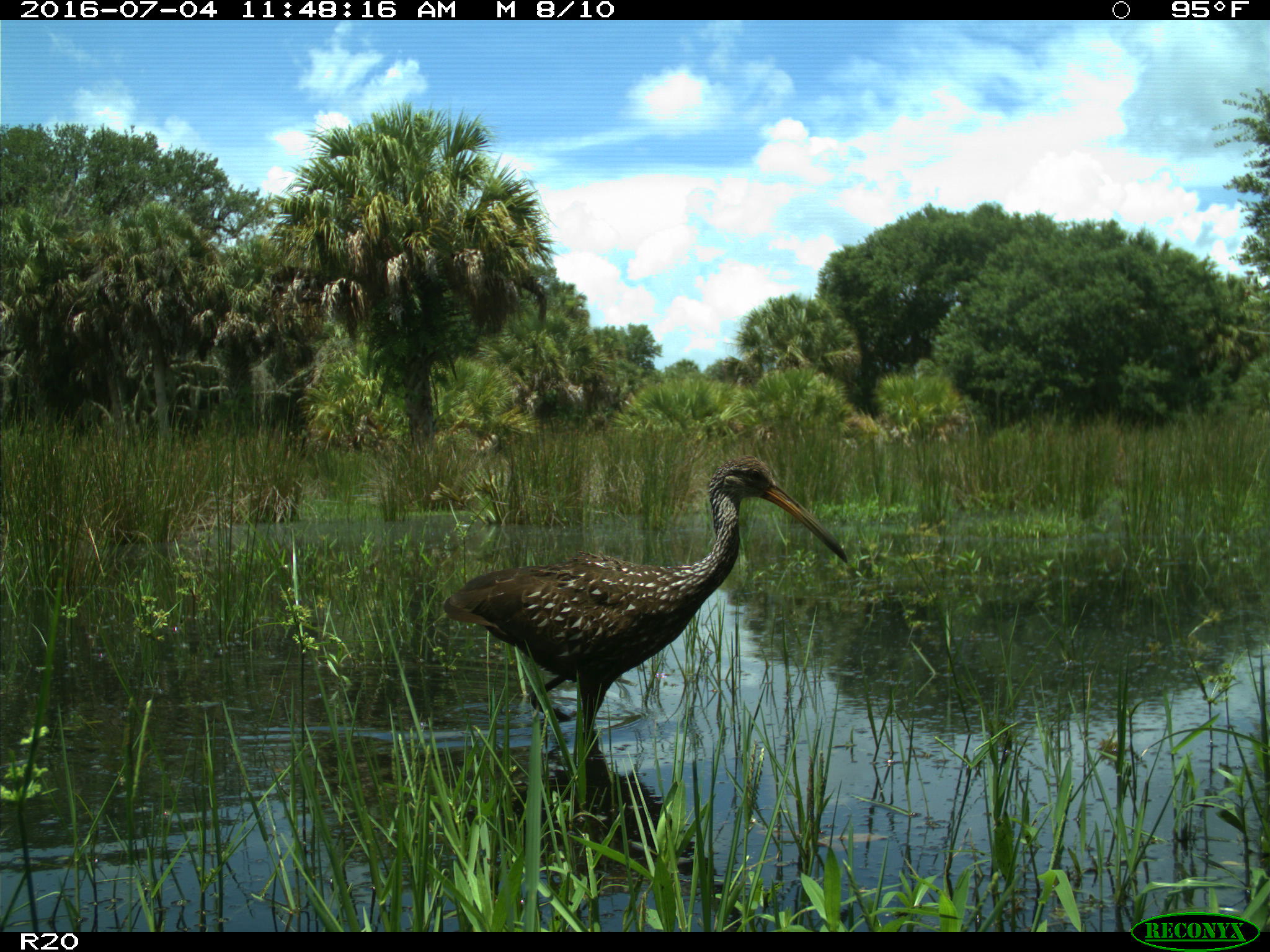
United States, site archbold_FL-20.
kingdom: Animalia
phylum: Chordata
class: Aves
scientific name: Aves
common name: birds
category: unidentified bird